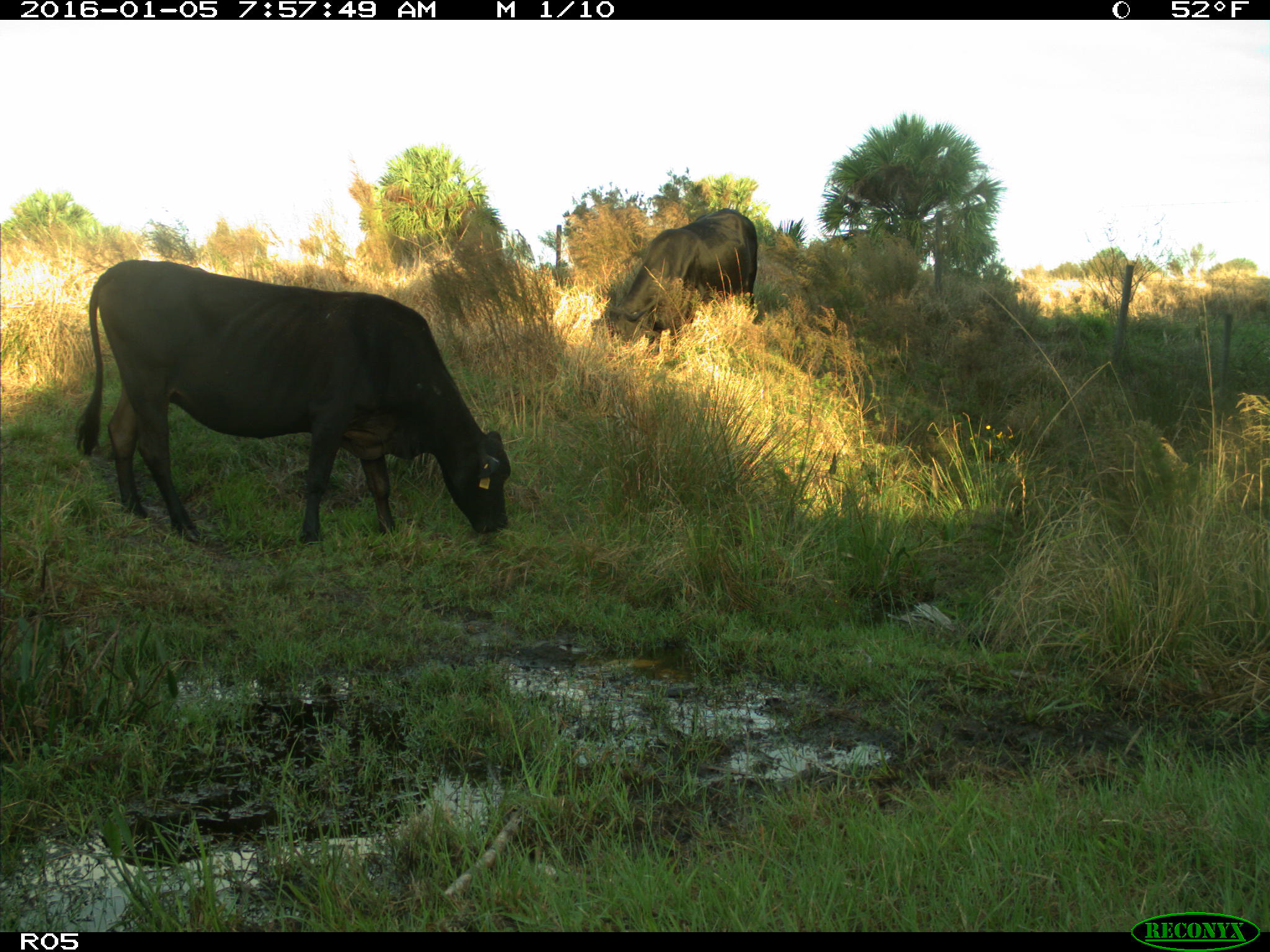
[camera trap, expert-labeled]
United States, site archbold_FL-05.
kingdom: Animalia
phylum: Chordata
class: Mammalia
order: Artiodactyla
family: Bovidae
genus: Bos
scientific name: Bos taurus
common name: domestic cow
Bos taurus (domestic cow).